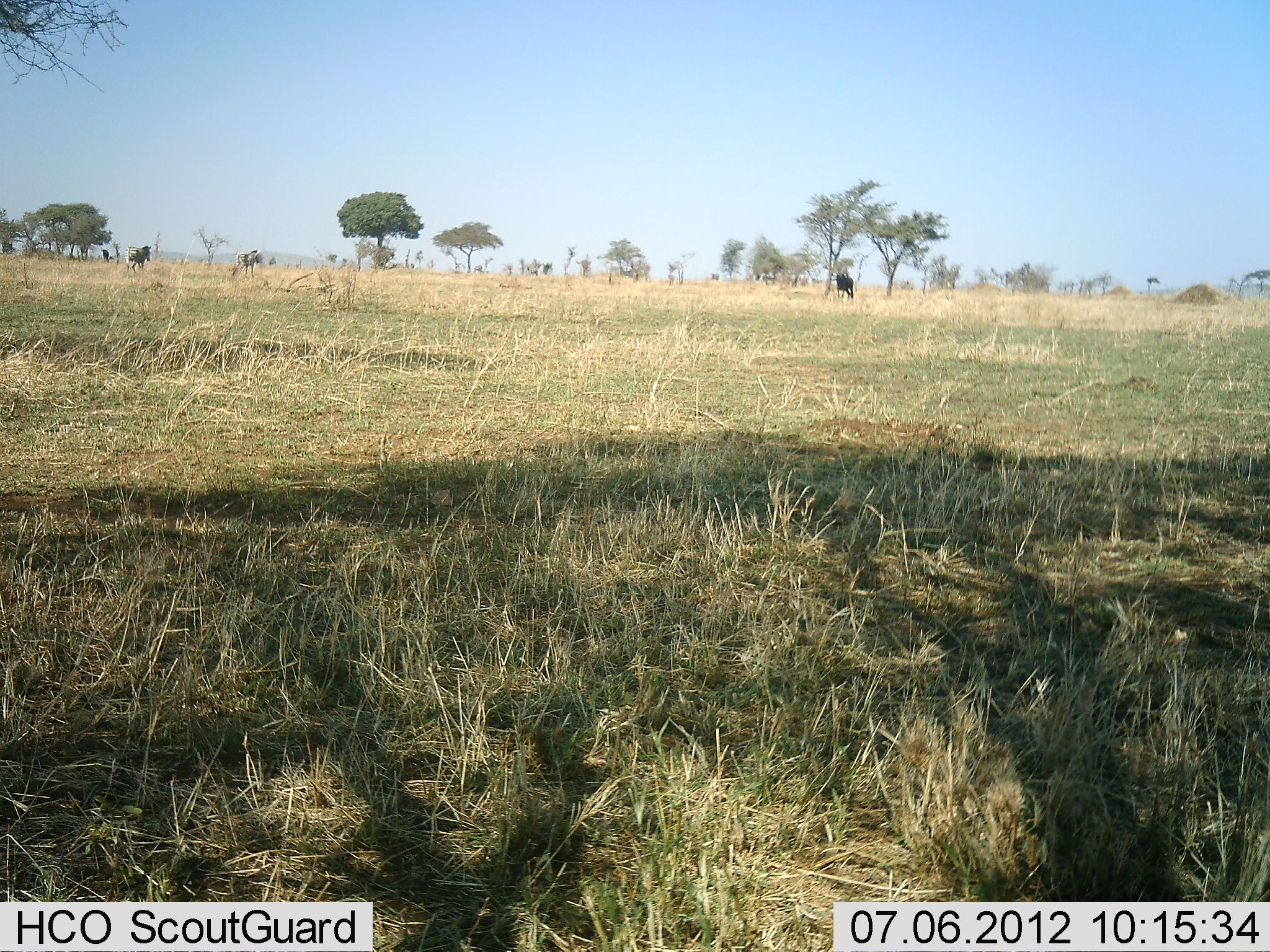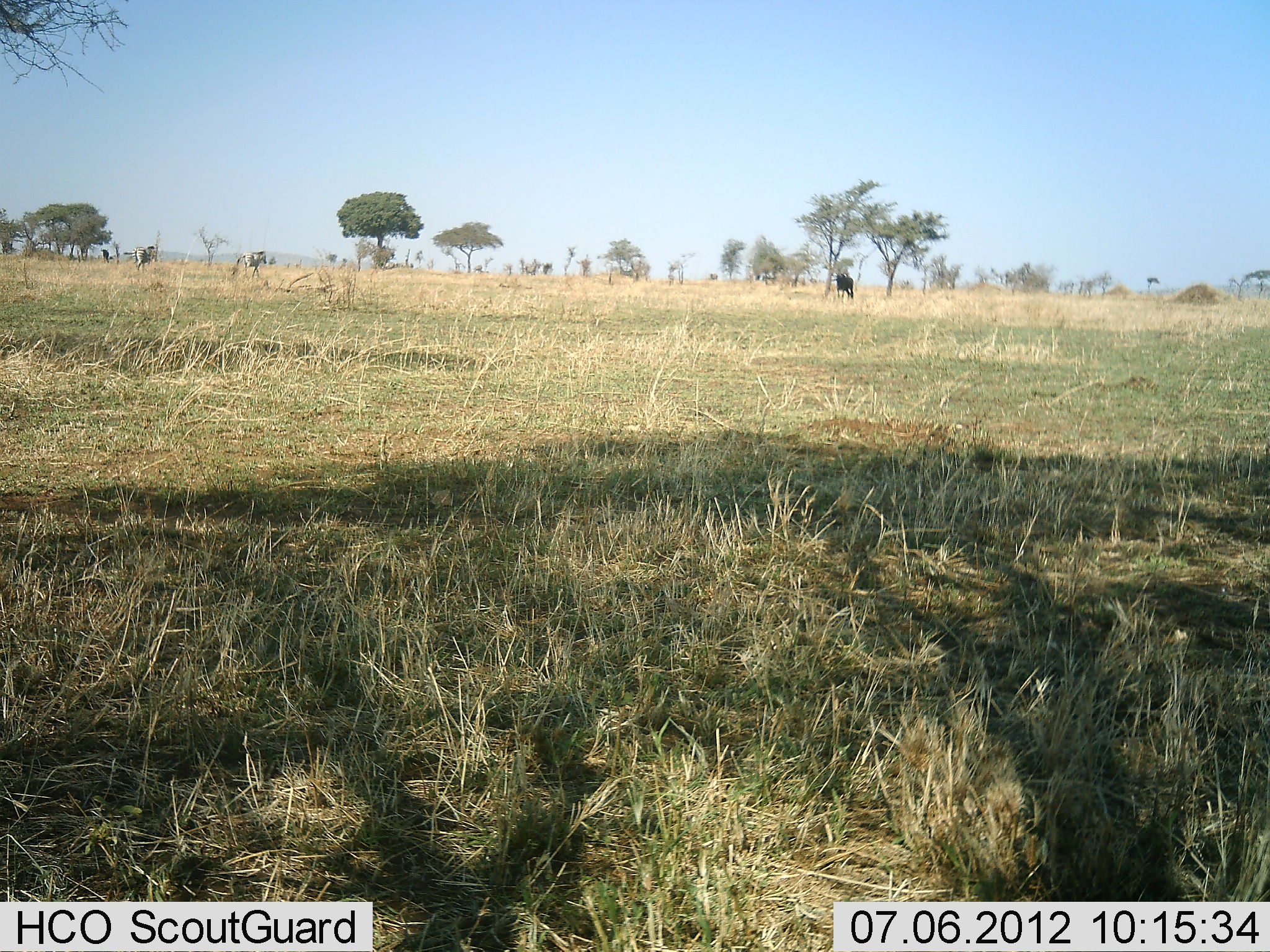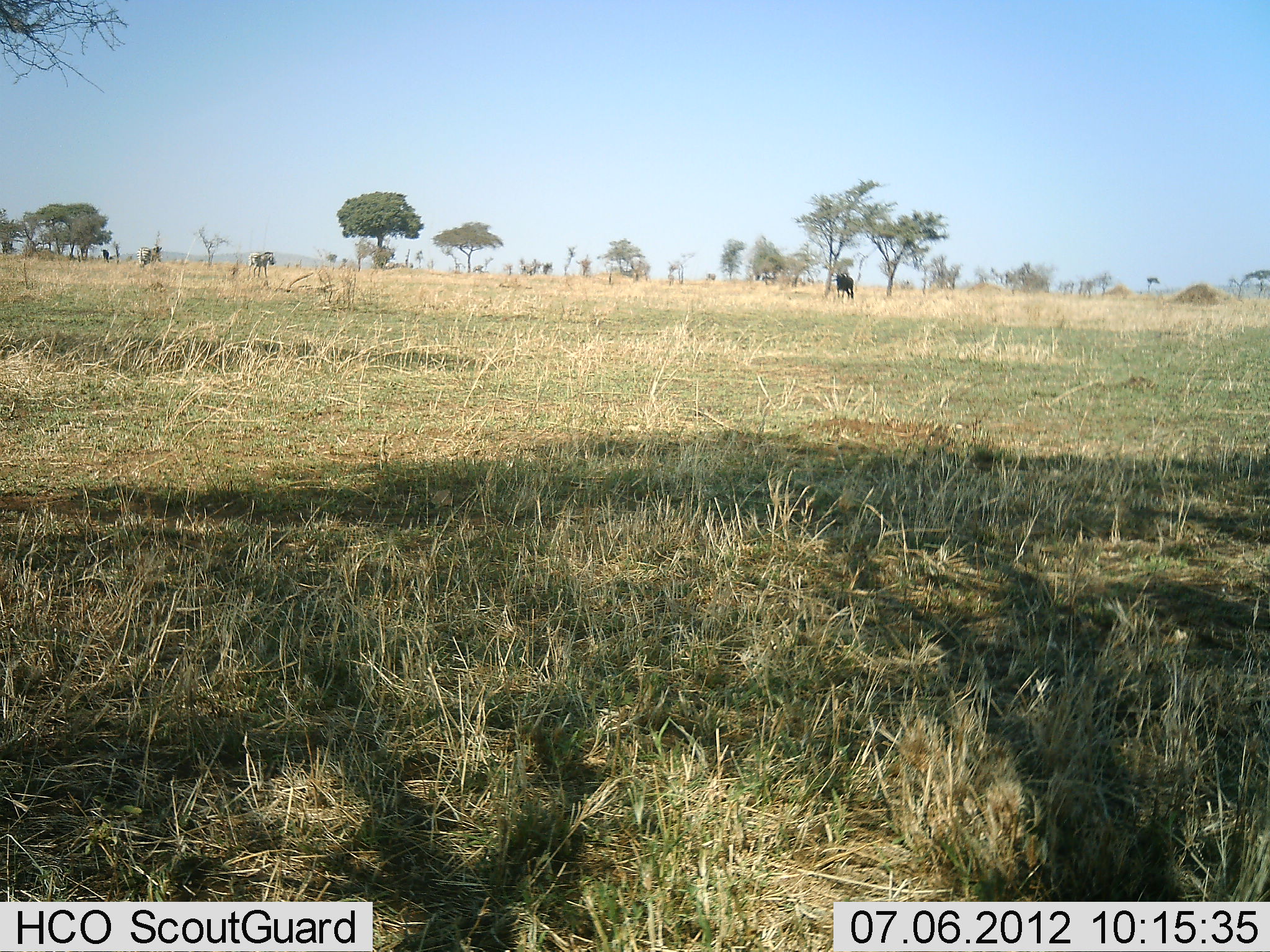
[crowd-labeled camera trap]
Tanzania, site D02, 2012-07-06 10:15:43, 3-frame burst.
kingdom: Animalia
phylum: Chordata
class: Mammalia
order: Perissodactyla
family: Equidae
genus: Equus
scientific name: Equus quagga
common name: plains zebra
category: zebra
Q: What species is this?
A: Zebra (plains zebra) (Equus quagga).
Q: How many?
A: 2.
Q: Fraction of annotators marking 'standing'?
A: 0%.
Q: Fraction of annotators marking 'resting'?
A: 0%.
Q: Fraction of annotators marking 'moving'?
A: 100%.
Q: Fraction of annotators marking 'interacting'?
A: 0%.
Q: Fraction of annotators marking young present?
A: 0%.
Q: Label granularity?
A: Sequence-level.